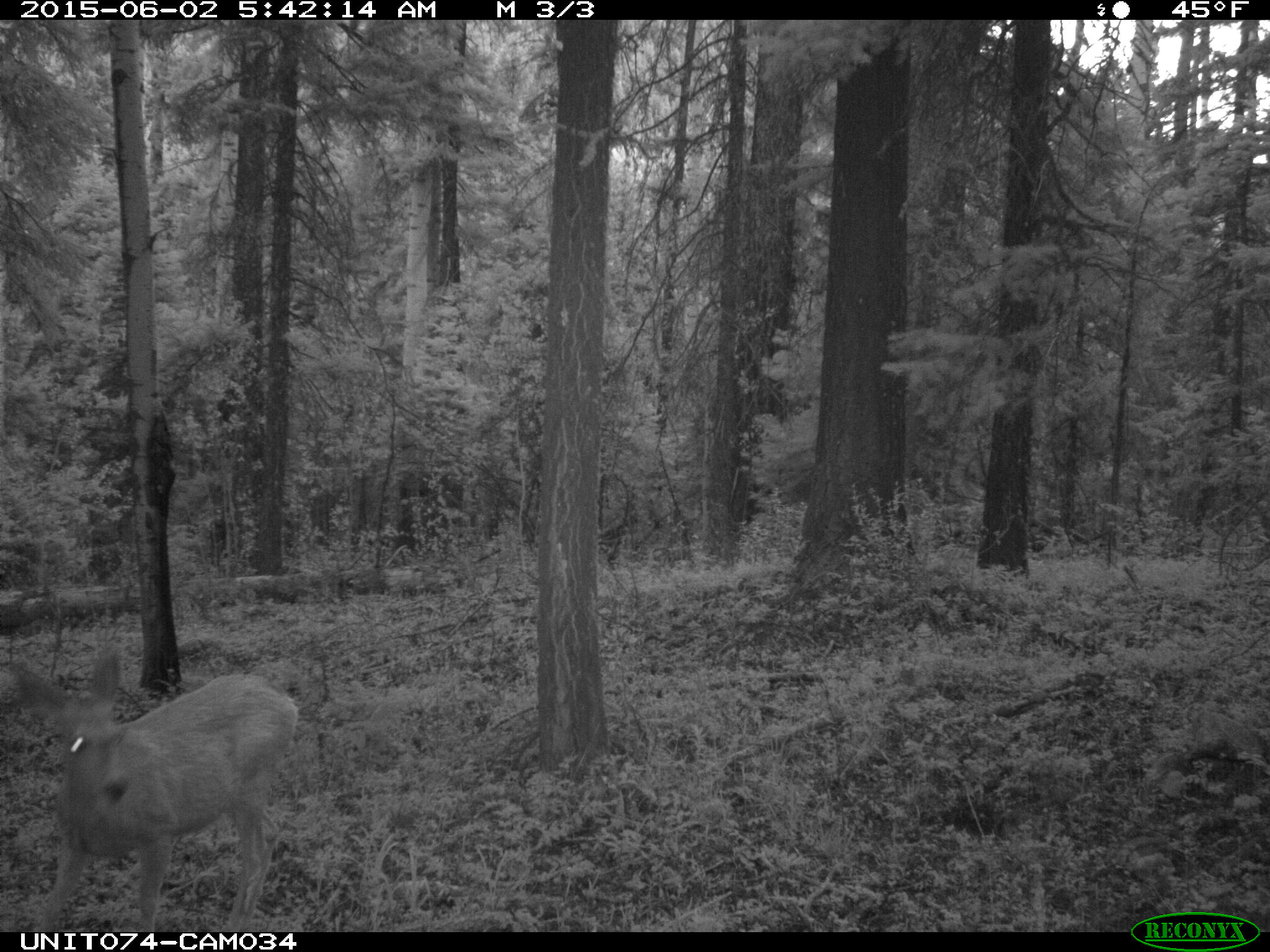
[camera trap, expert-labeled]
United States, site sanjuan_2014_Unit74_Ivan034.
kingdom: Animalia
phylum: Chordata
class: Mammalia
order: Artiodactyla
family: Cervidae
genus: Odocoileus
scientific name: Odocoileus hemionus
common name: mule deer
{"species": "Odocoileus hemionus (mule deer)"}